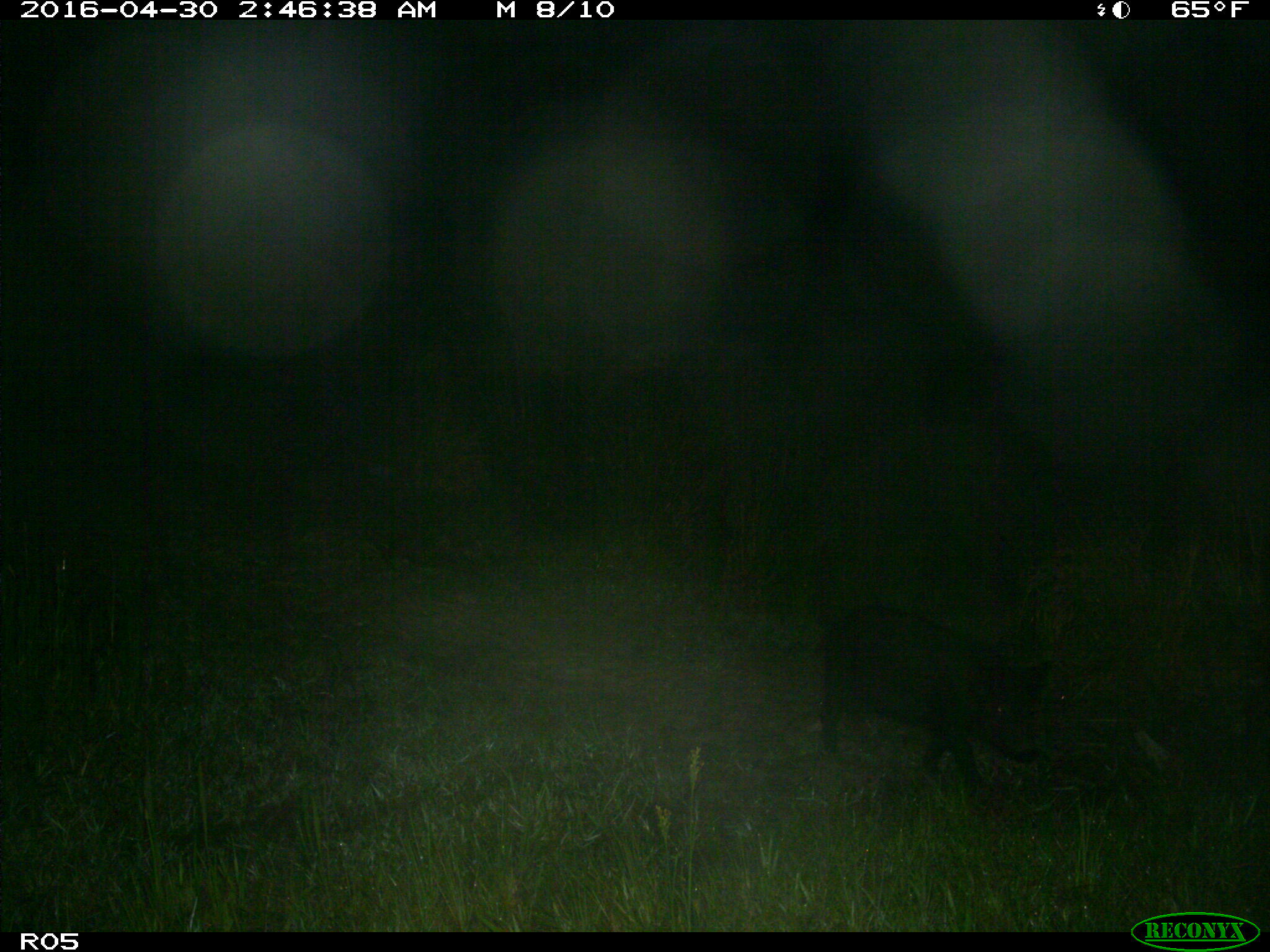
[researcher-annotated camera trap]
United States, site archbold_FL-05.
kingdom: Animalia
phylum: Chordata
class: Mammalia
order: Artiodactyla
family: Suidae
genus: Sus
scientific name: Sus scrofa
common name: wild boar